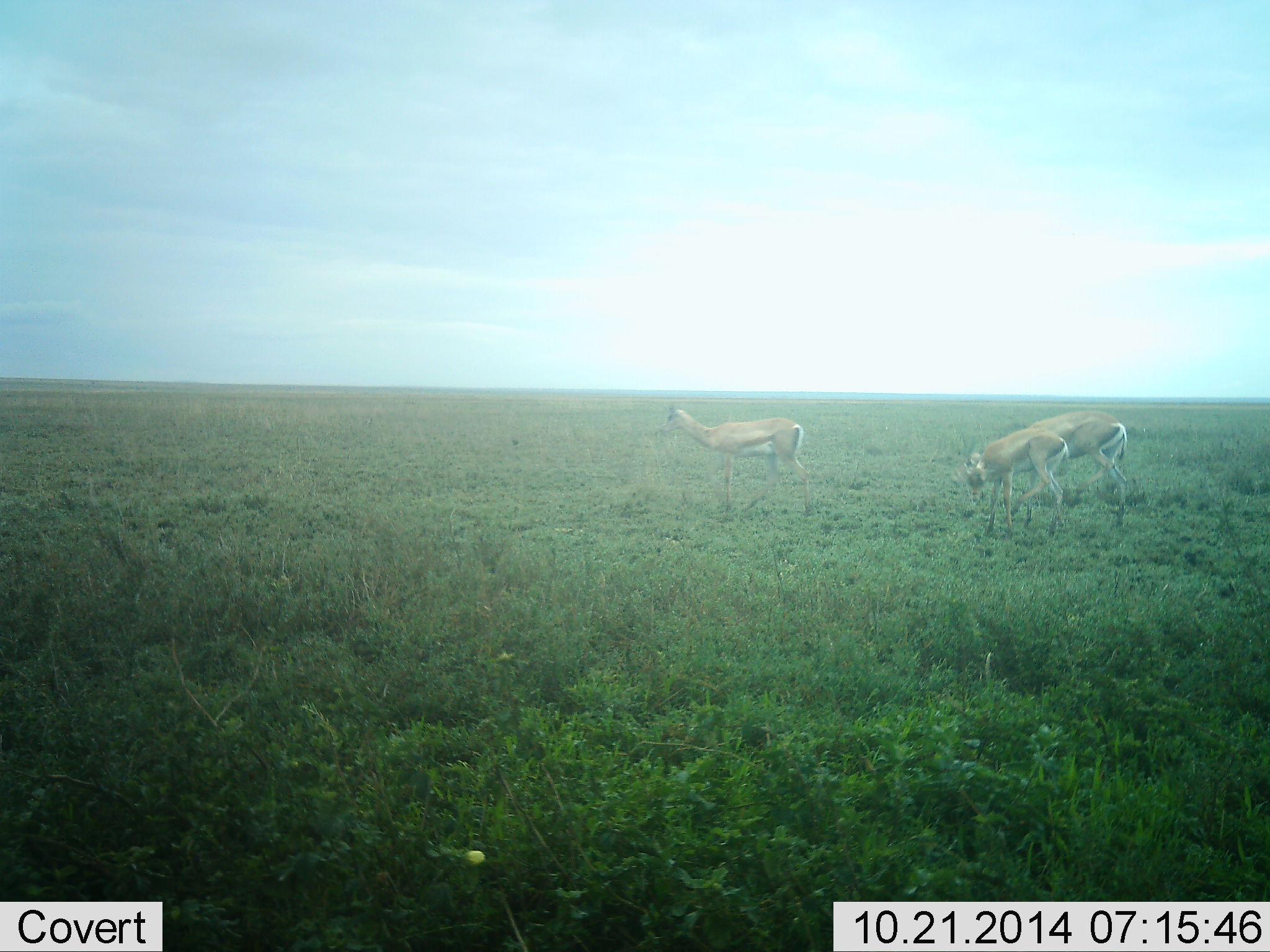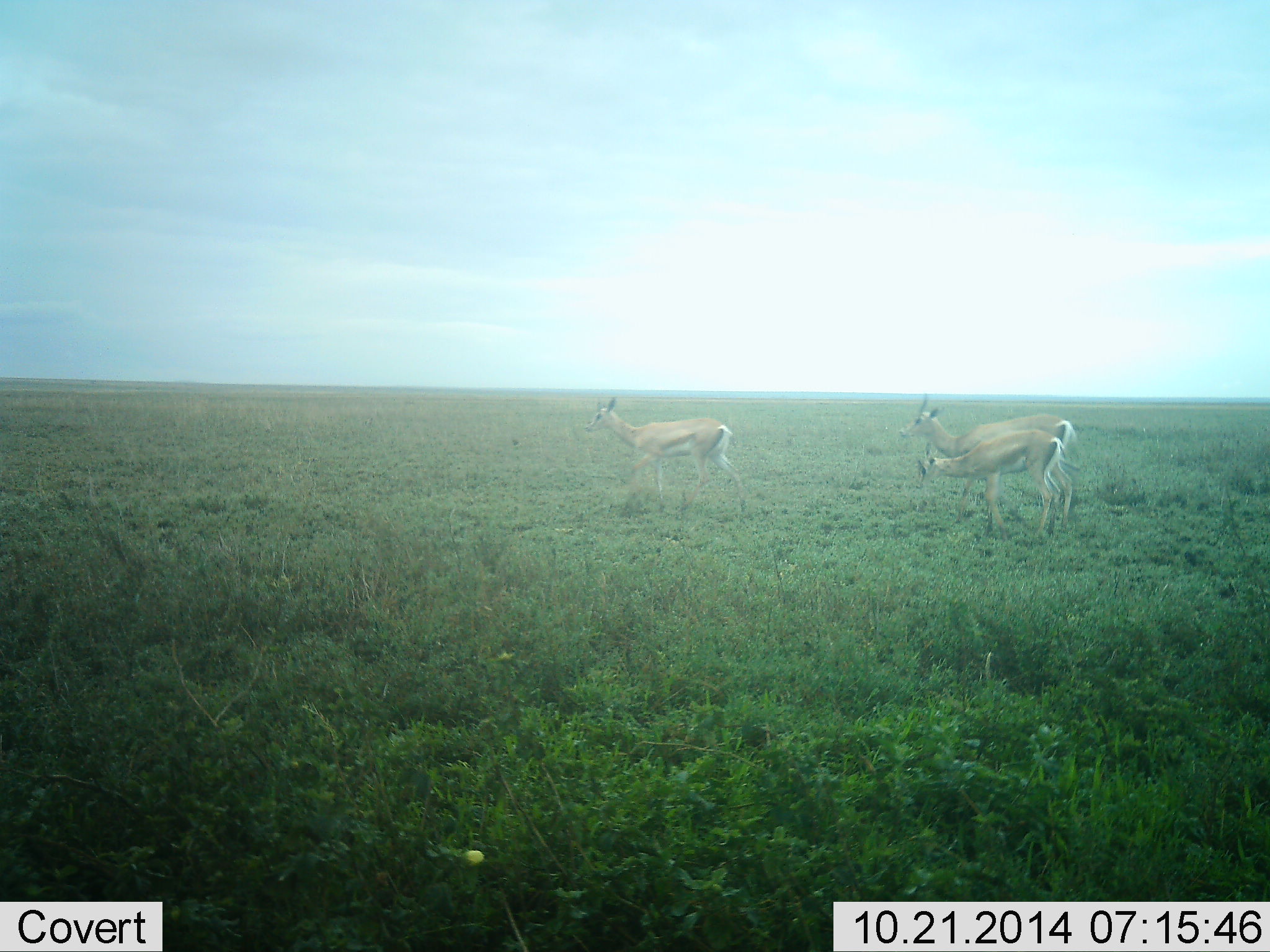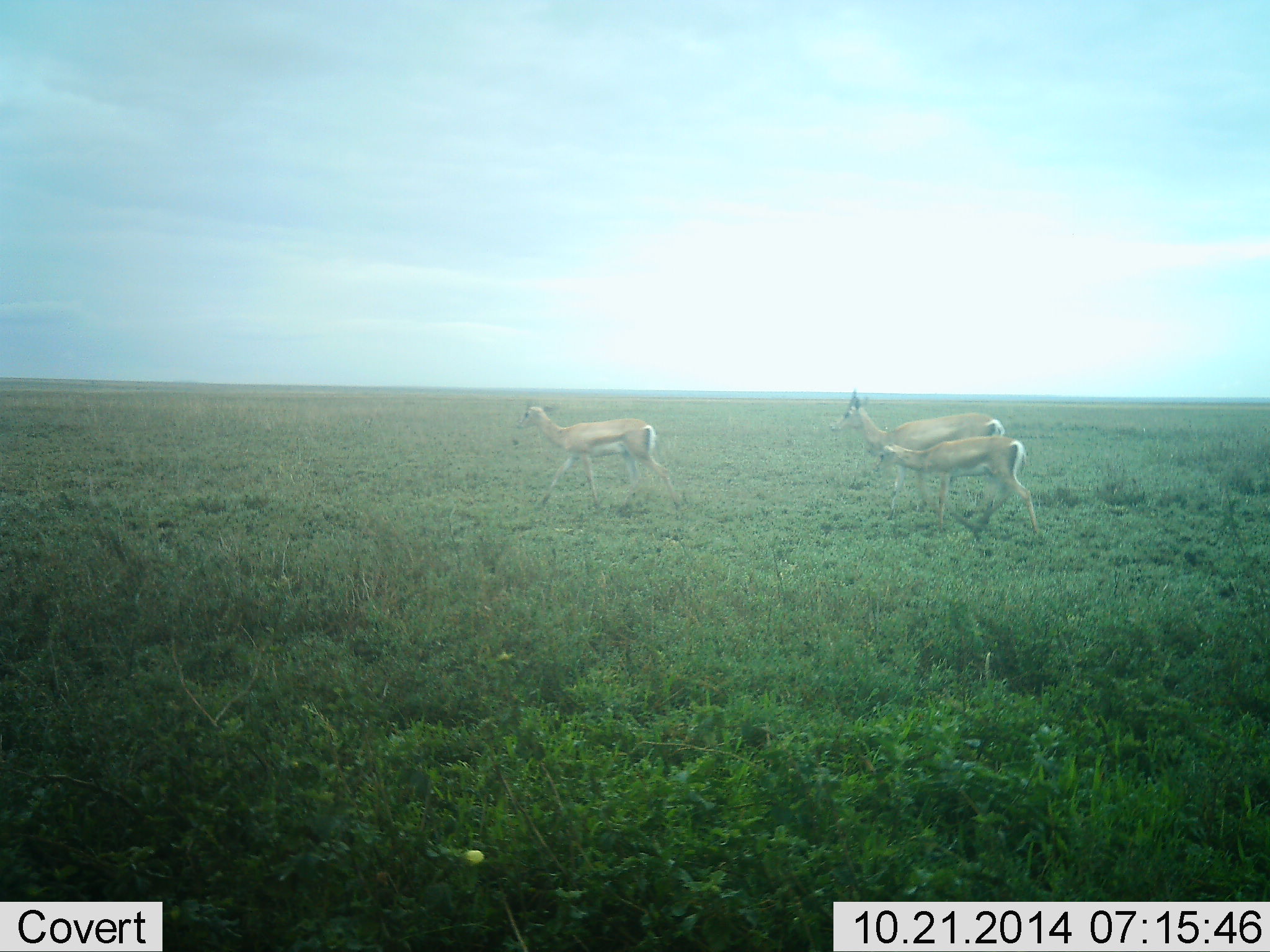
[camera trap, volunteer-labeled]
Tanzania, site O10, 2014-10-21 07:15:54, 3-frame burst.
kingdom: Animalia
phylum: Chordata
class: Mammalia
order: Artiodactyla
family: Bovidae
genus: Nanger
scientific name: Nanger granti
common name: grant's gazelle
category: gazellegrants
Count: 3.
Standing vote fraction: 20%.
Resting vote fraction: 0%.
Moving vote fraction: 80%.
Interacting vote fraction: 0%.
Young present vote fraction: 0%.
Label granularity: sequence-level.